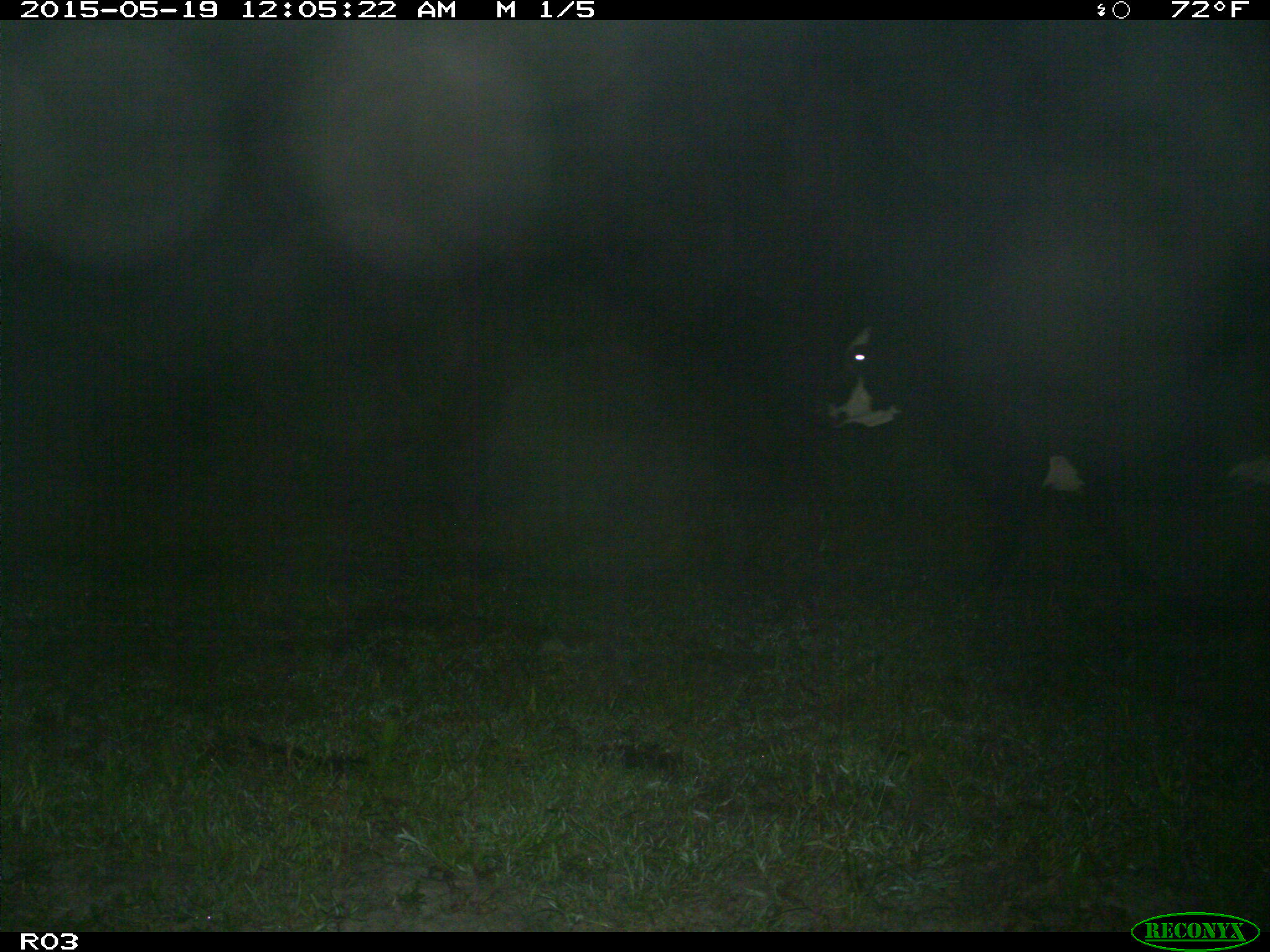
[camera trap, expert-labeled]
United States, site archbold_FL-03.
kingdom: Animalia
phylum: Chordata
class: Mammalia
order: Artiodactyla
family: Bovidae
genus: Bos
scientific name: Bos taurus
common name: domestic cow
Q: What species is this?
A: Bos taurus (domestic cow).